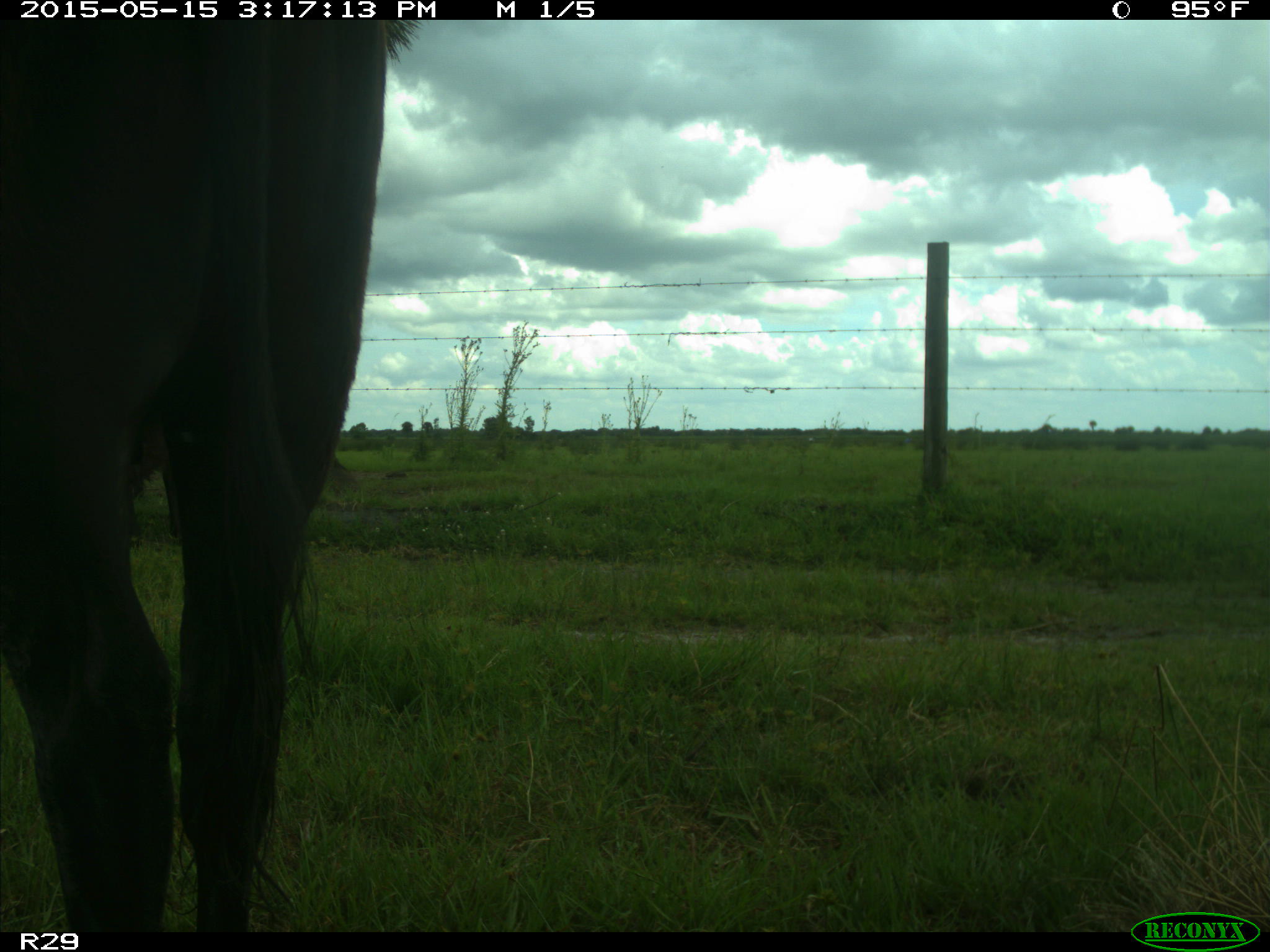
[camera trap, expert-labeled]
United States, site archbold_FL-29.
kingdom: Animalia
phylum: Chordata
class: Mammalia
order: Artiodactyla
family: Bovidae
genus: Bos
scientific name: Bos taurus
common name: domestic cow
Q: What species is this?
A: Bos taurus (domestic cow).